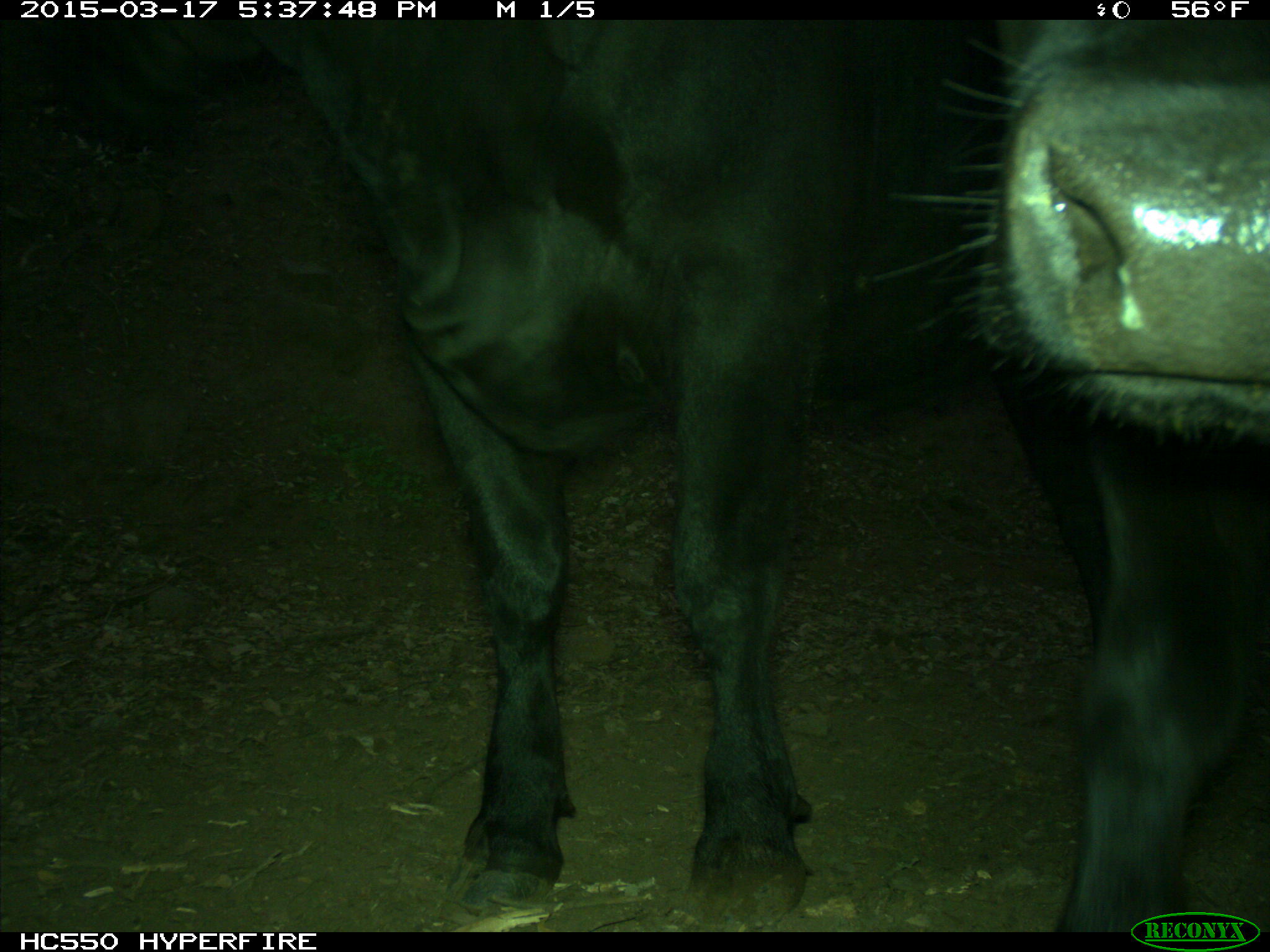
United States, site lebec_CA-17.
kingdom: Animalia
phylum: Chordata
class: Mammalia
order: Artiodactyla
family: Bovidae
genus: Bos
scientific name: Bos taurus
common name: domestic cow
Bos taurus (domestic cow).